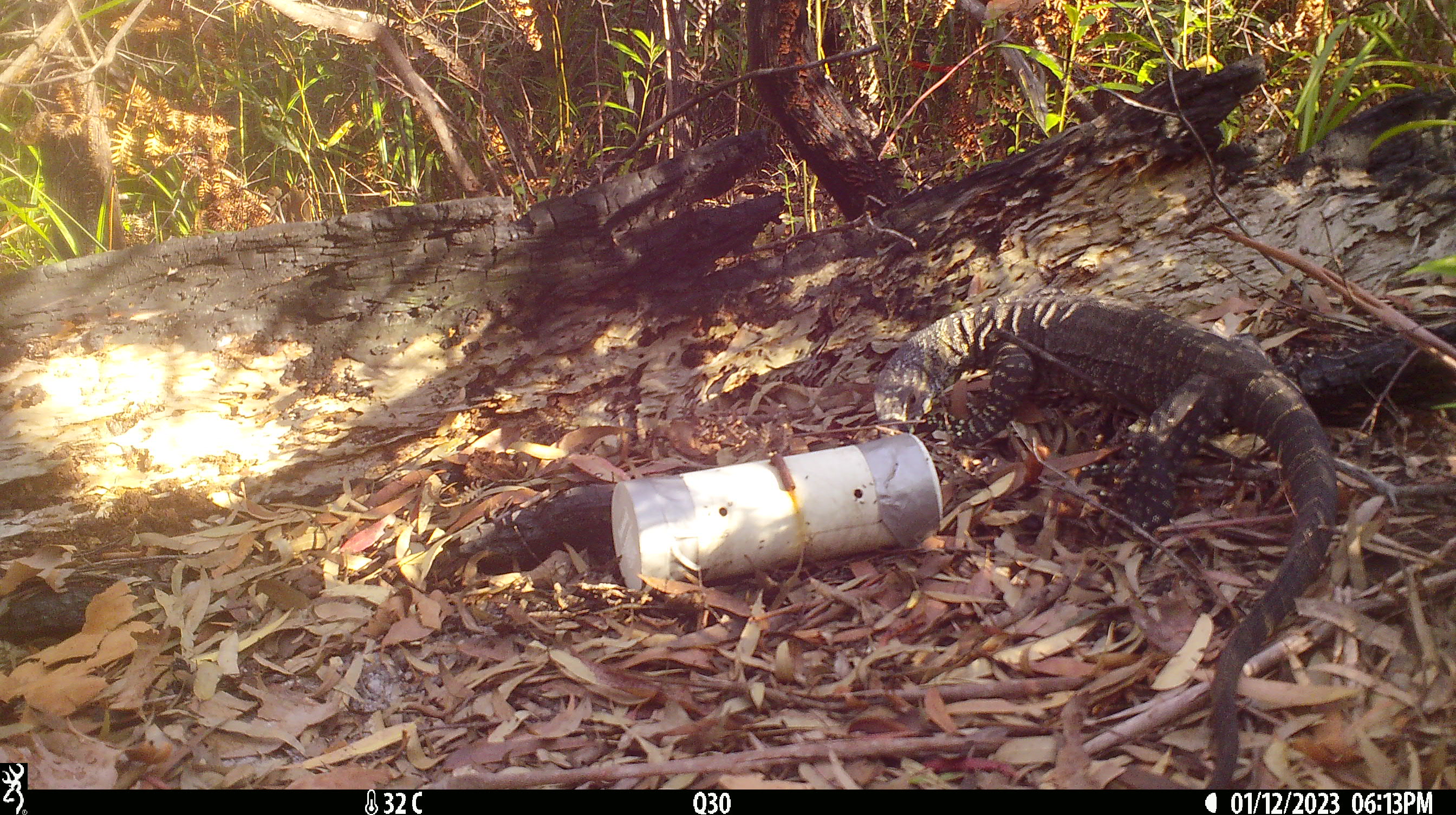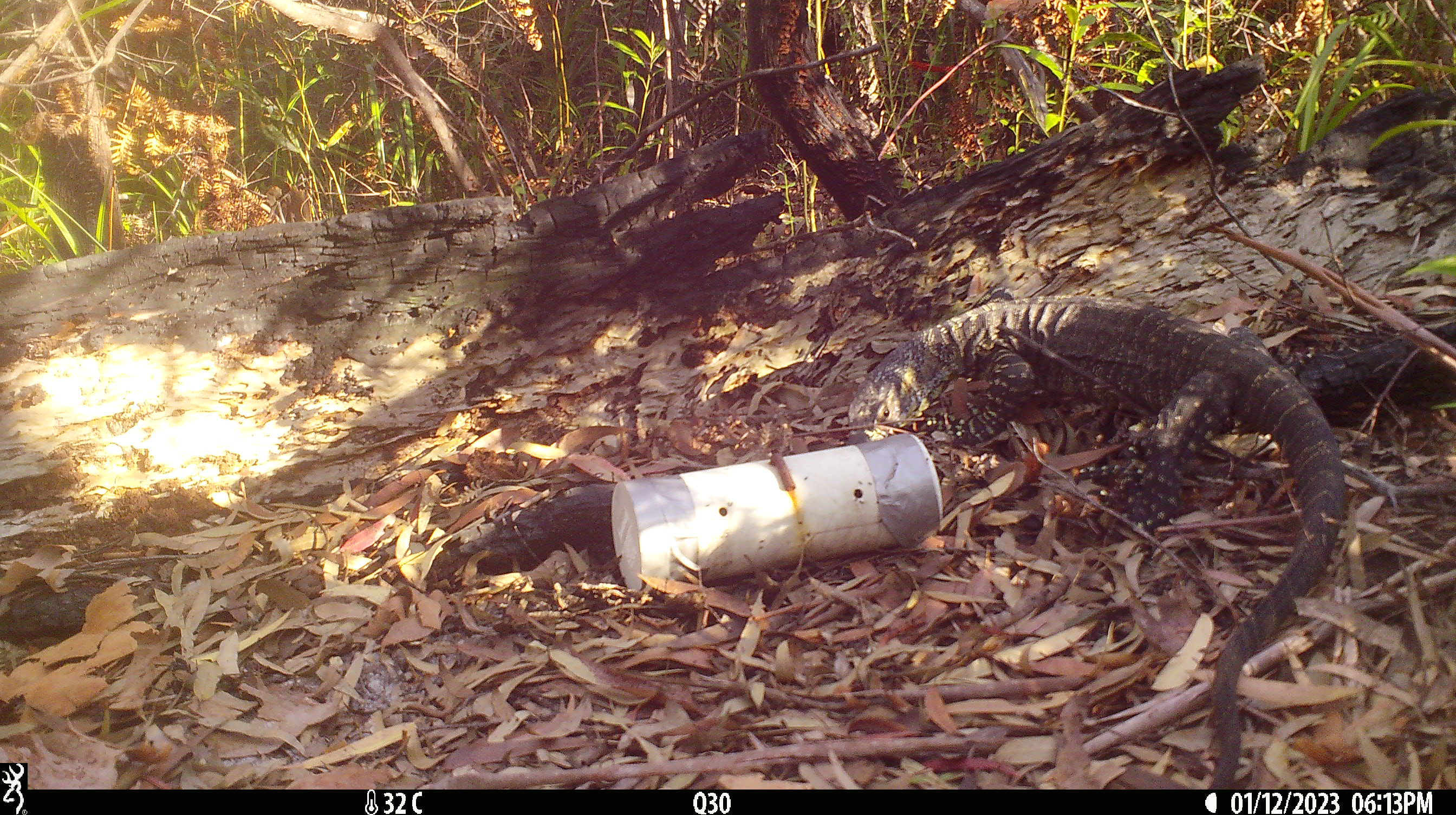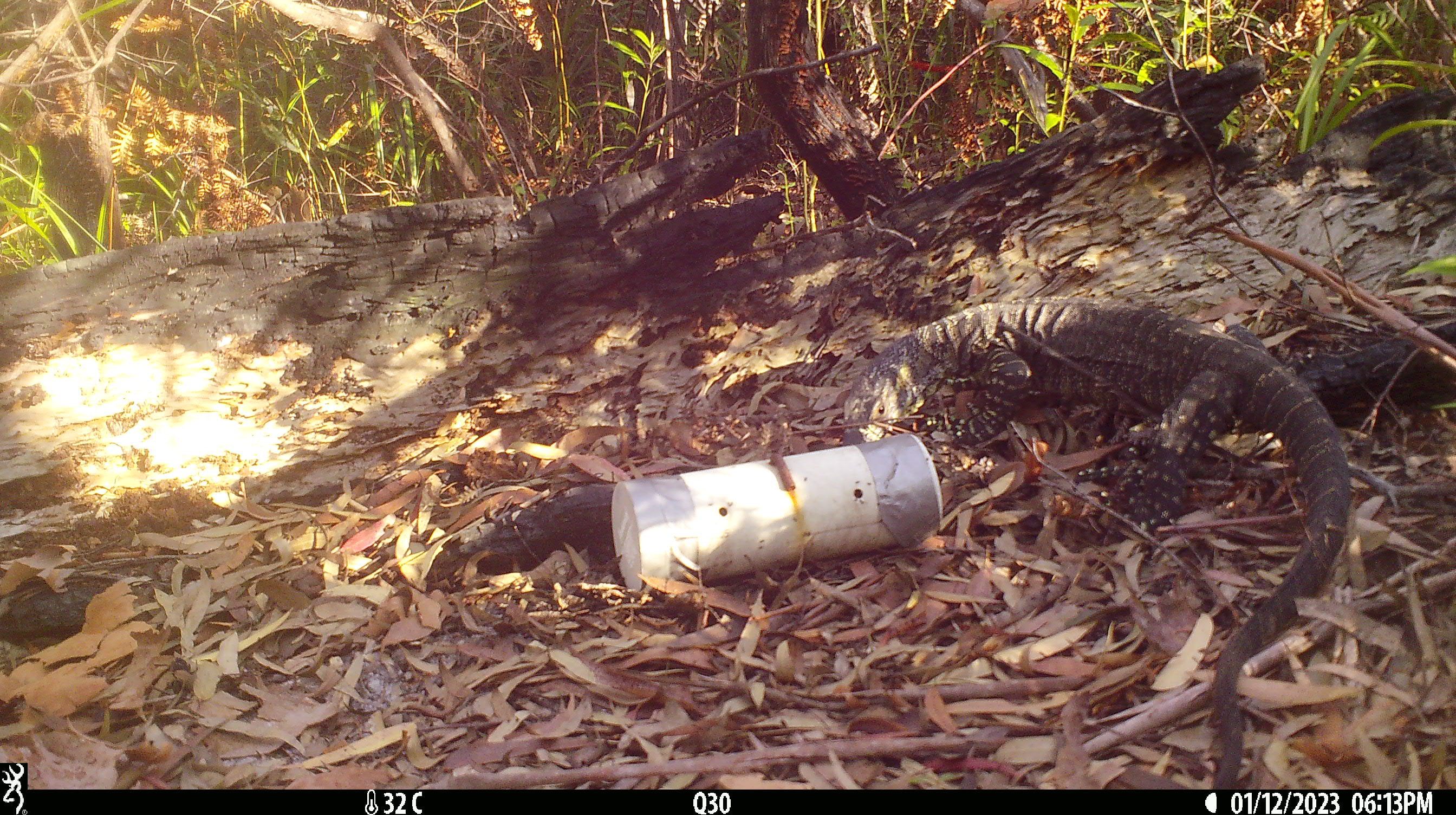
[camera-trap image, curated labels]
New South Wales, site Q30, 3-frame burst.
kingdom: Animalia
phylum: Chordata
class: Reptilia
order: Squamata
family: Varanidae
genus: Varanus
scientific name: Varanus varius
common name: lace monitor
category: goanna